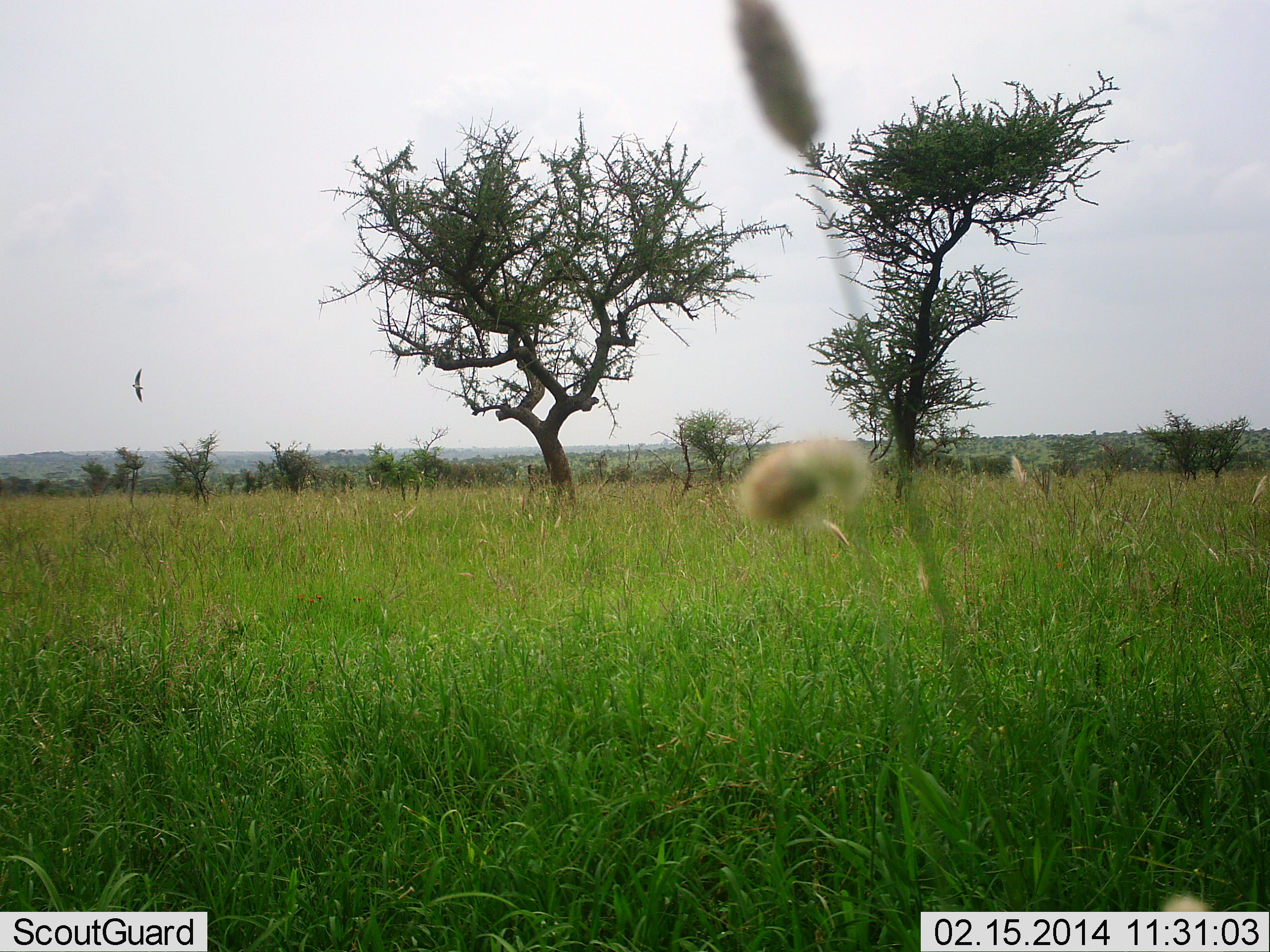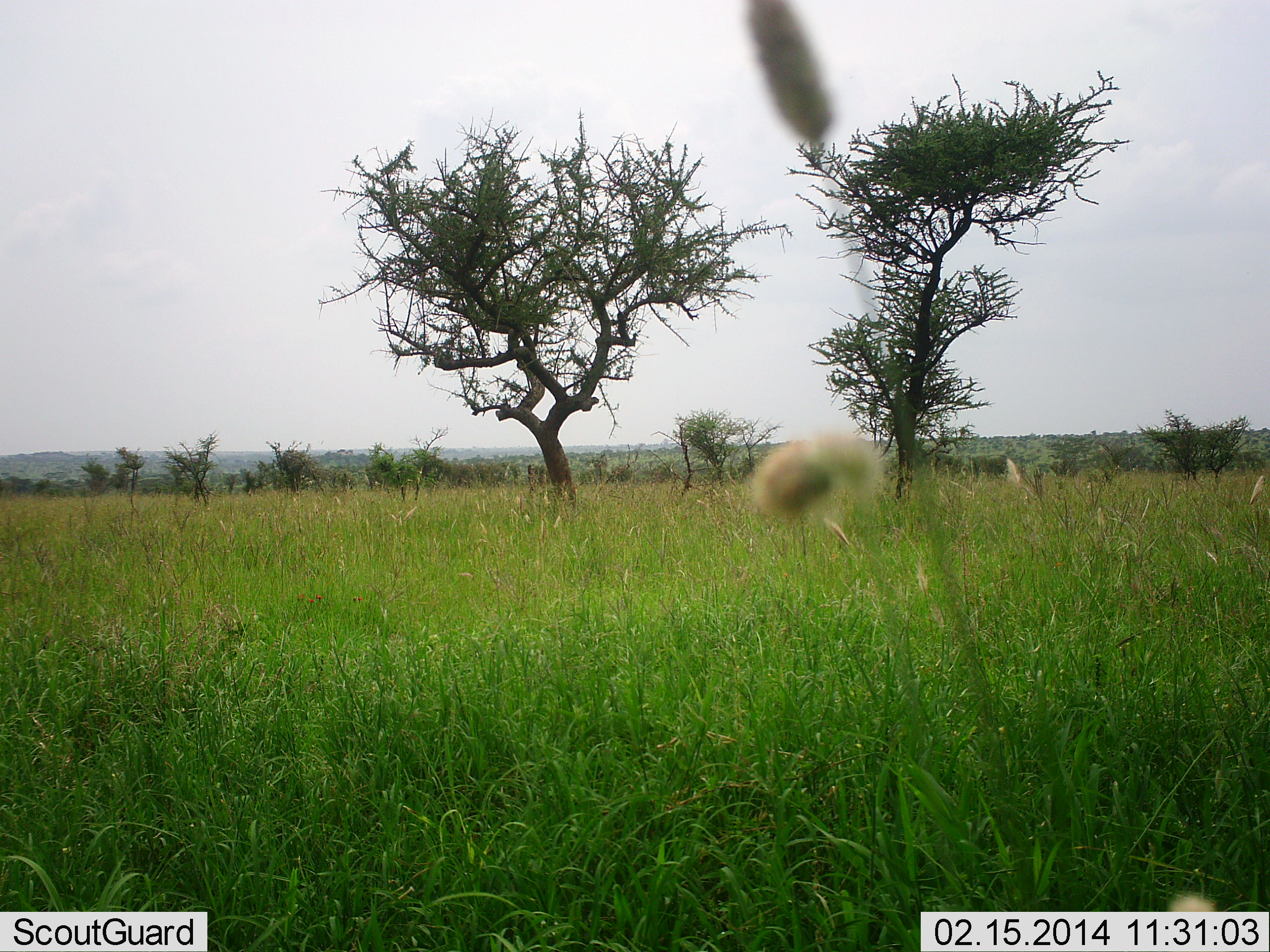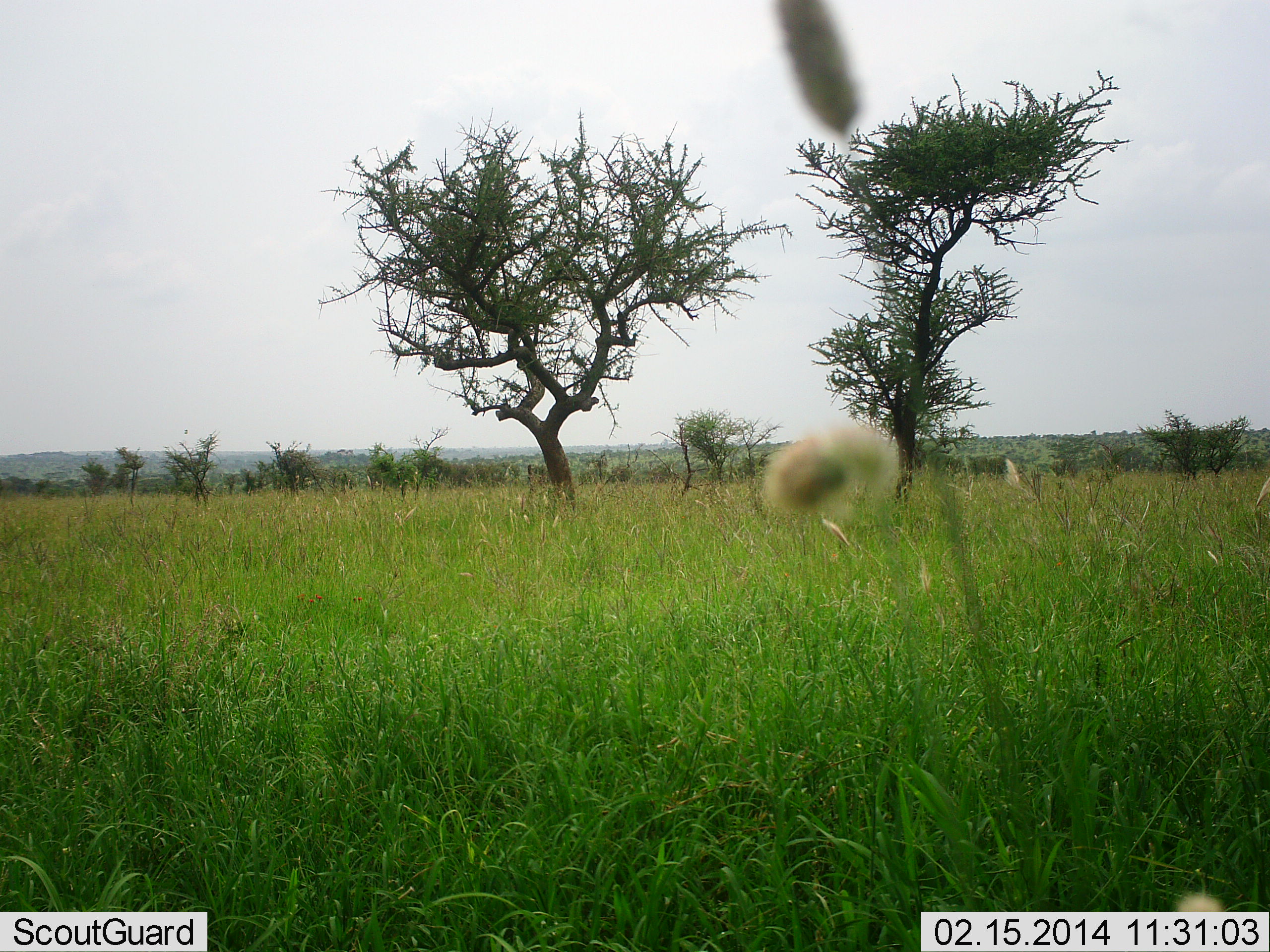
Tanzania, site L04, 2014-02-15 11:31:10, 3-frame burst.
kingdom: Animalia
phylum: Chordata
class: Aves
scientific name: Aves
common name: bird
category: otherbird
Otherbird (bird) (Aves), count 1. Behavior (volunteer vote fractions): standing 0%, resting 0%, moving 100%, interacting 0%. Young present (vote fraction): 0%. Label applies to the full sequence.